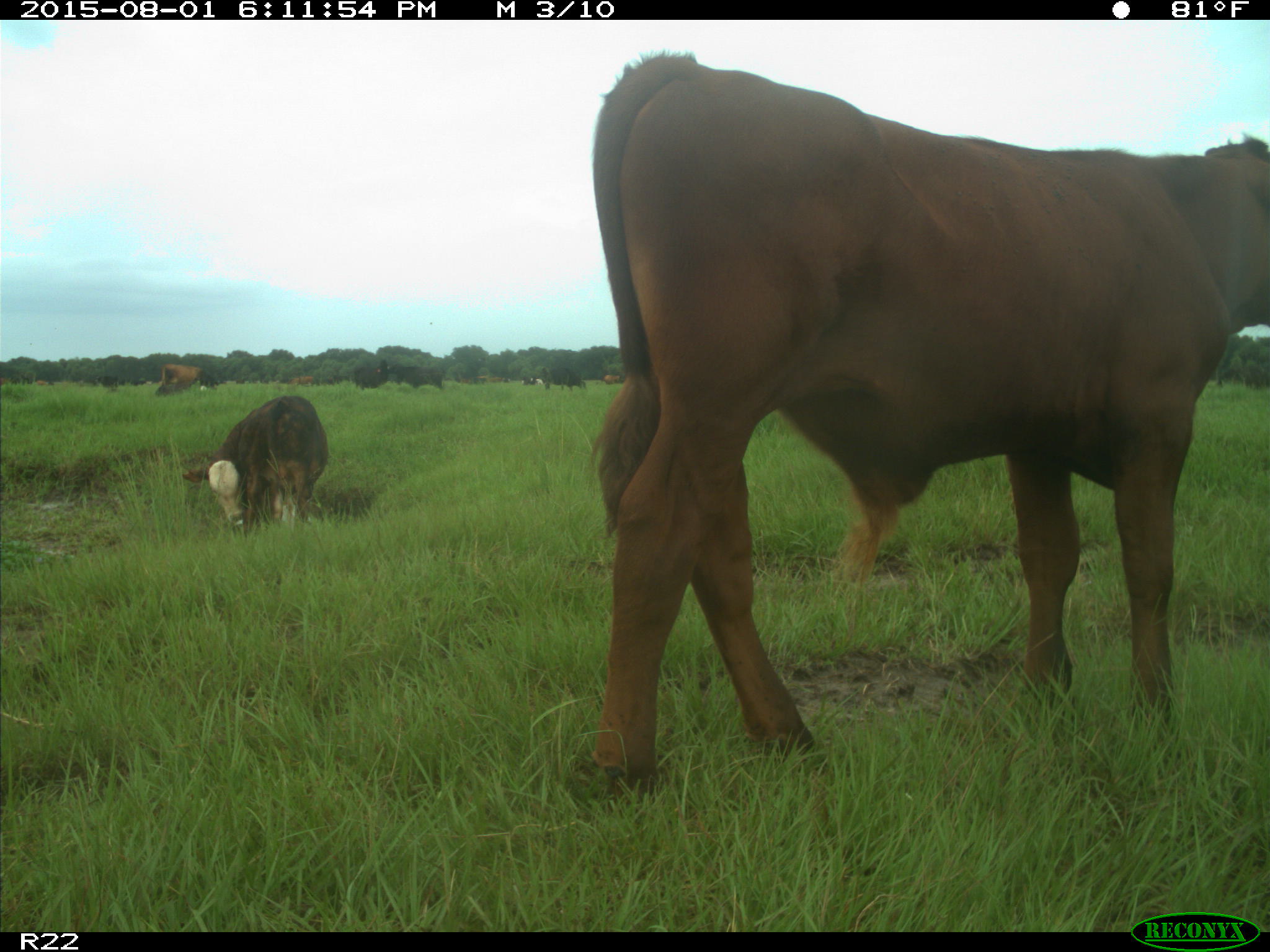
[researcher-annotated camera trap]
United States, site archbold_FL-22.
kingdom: Animalia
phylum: Chordata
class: Mammalia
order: Artiodactyla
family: Bovidae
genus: Bos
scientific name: Bos taurus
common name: domestic cow